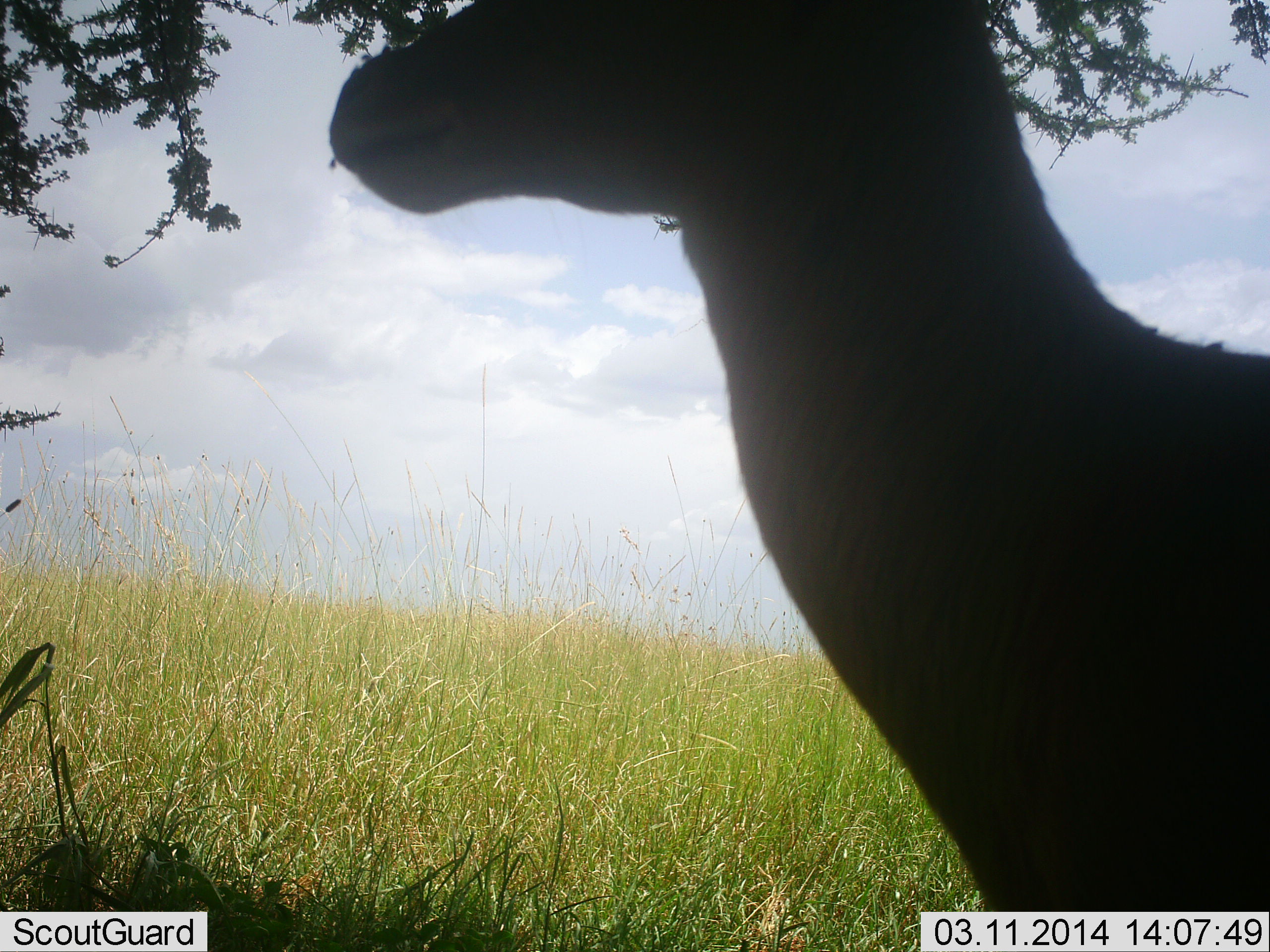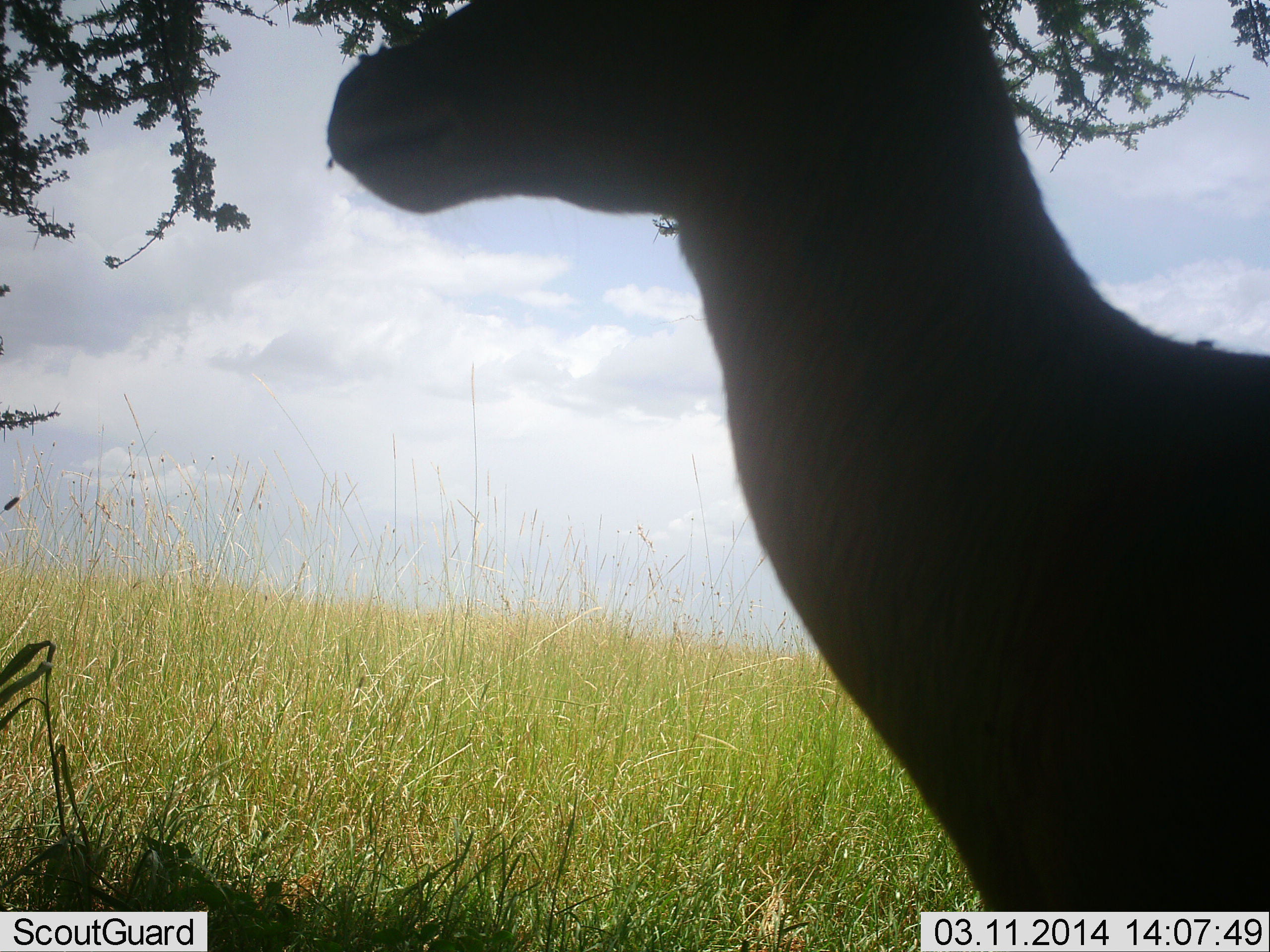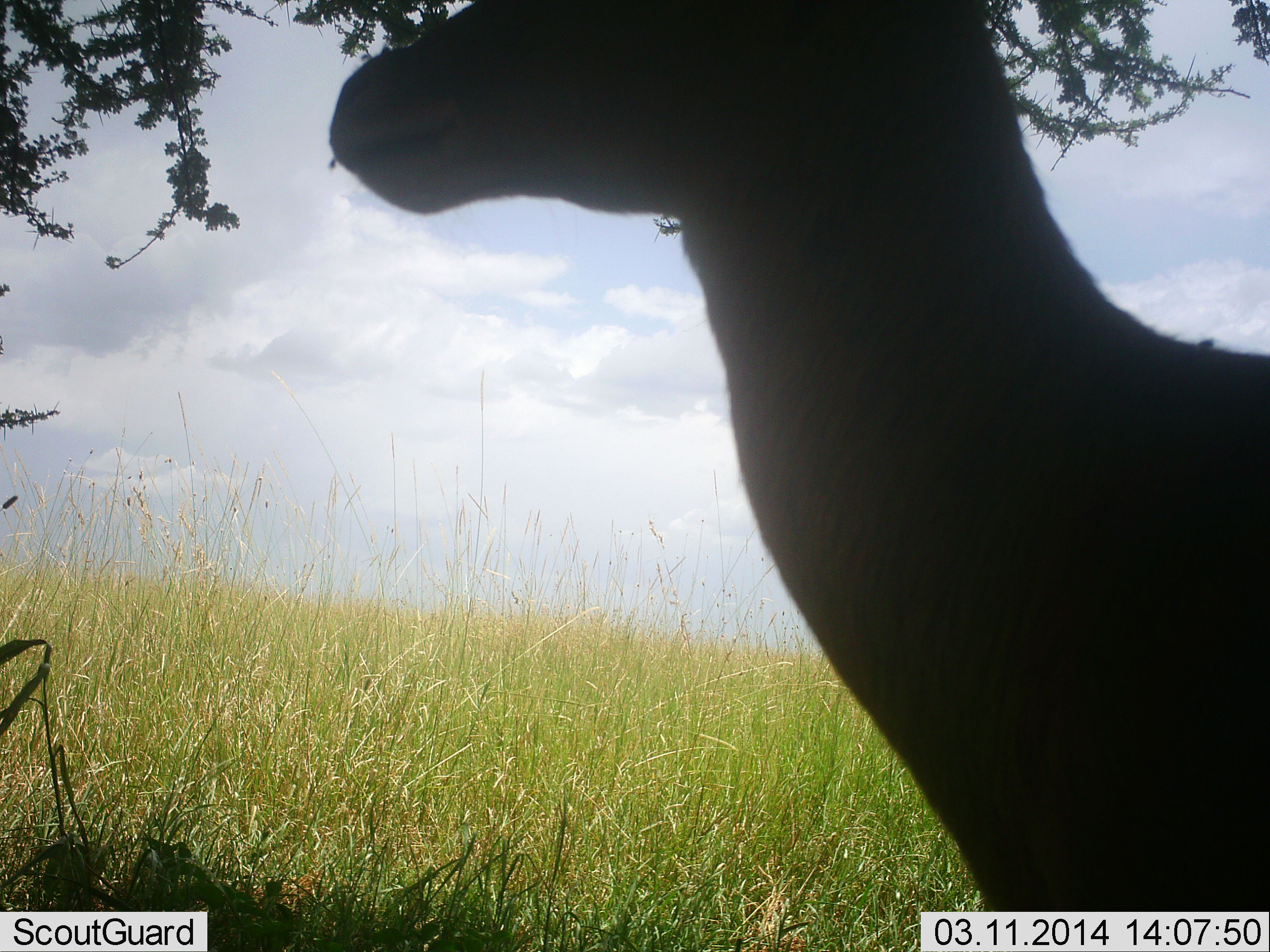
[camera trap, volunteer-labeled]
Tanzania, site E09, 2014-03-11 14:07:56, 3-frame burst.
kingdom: Animalia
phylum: Chordata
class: Mammalia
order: Artiodactyla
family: Bovidae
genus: Eudorcas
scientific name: Eudorcas thomsonii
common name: thomson's gazelle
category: gazellethomsons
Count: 1.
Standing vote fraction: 100%.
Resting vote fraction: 0%.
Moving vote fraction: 0%.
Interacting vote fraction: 0%.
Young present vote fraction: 0%.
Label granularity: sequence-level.